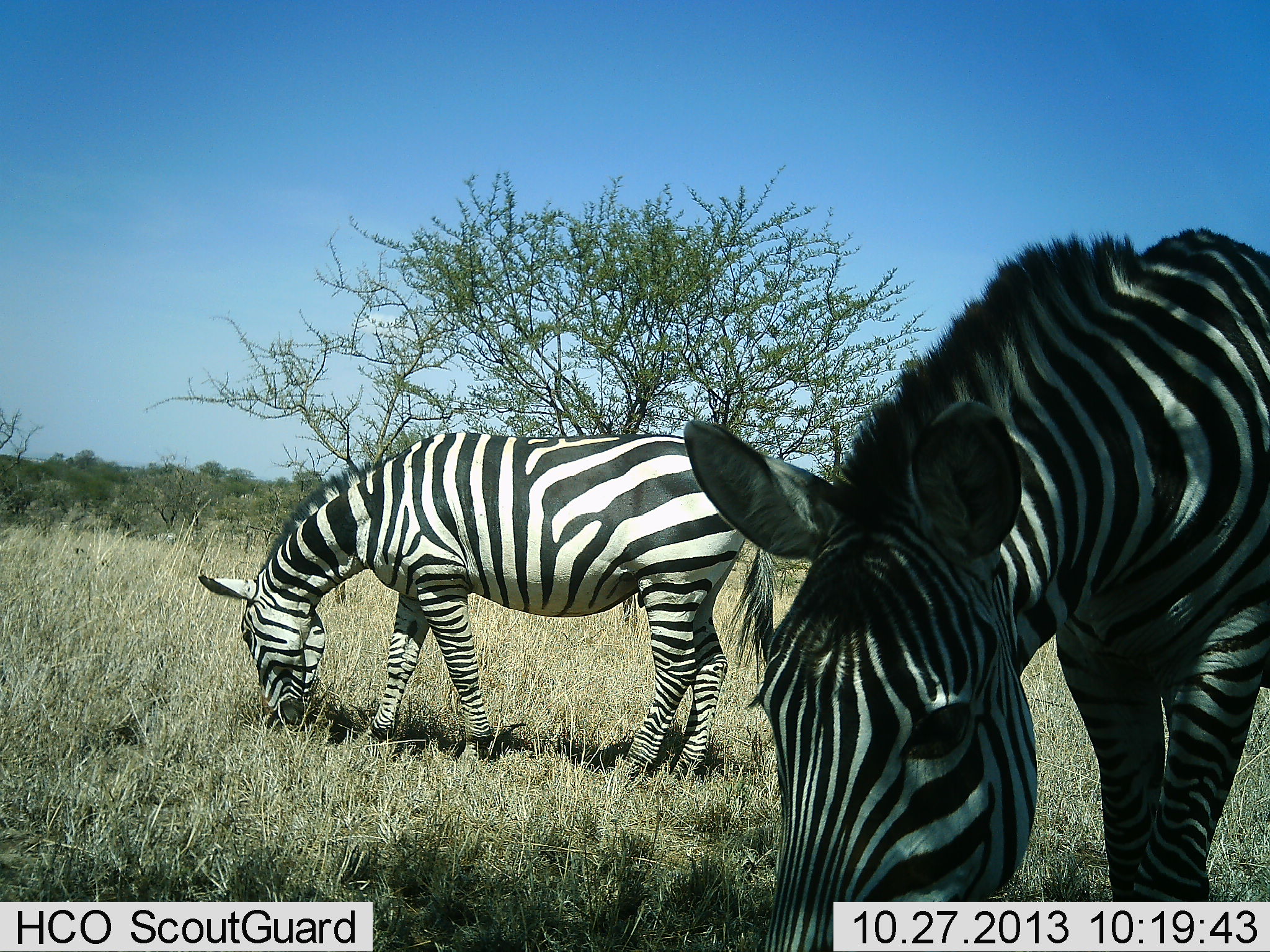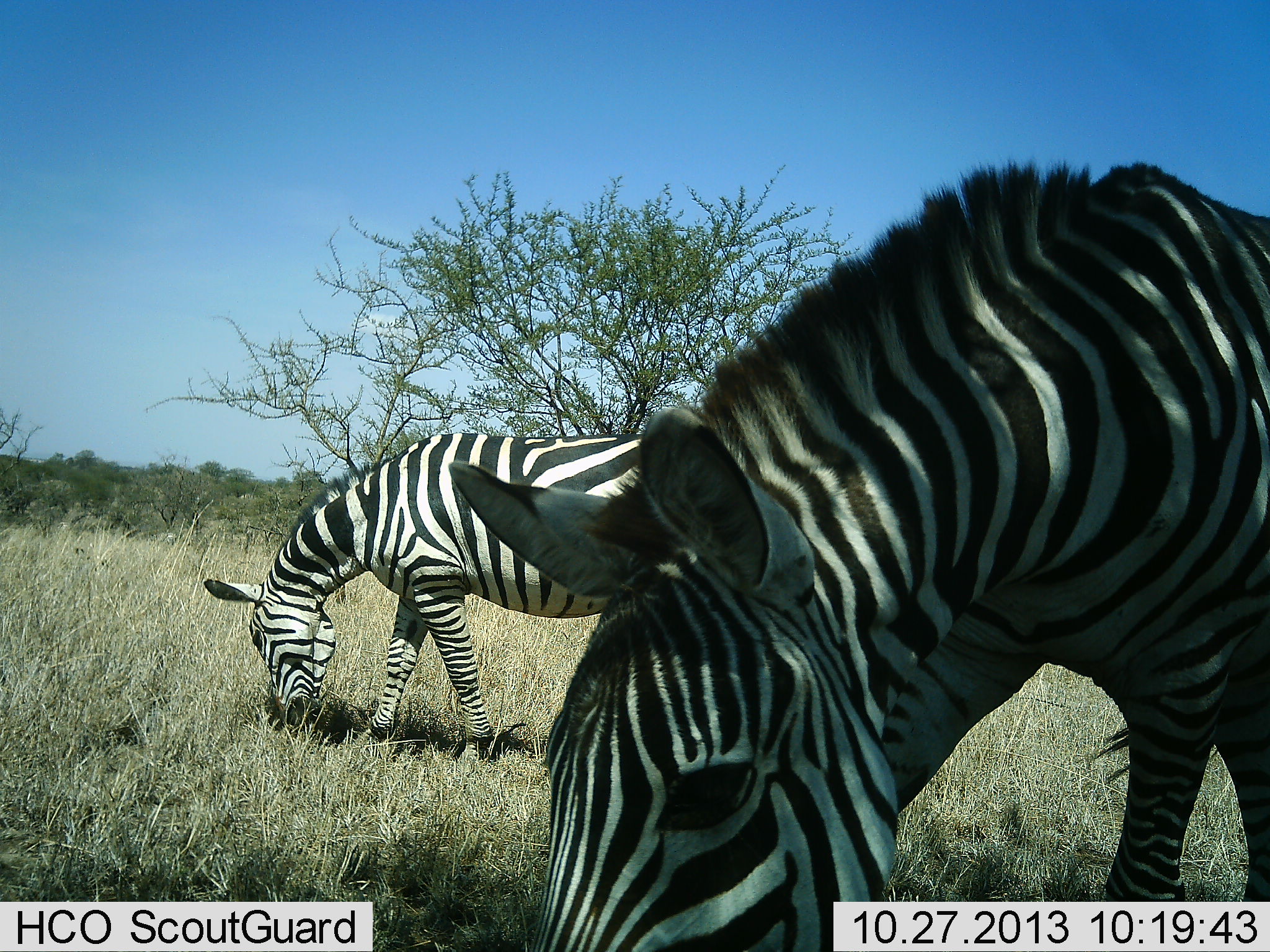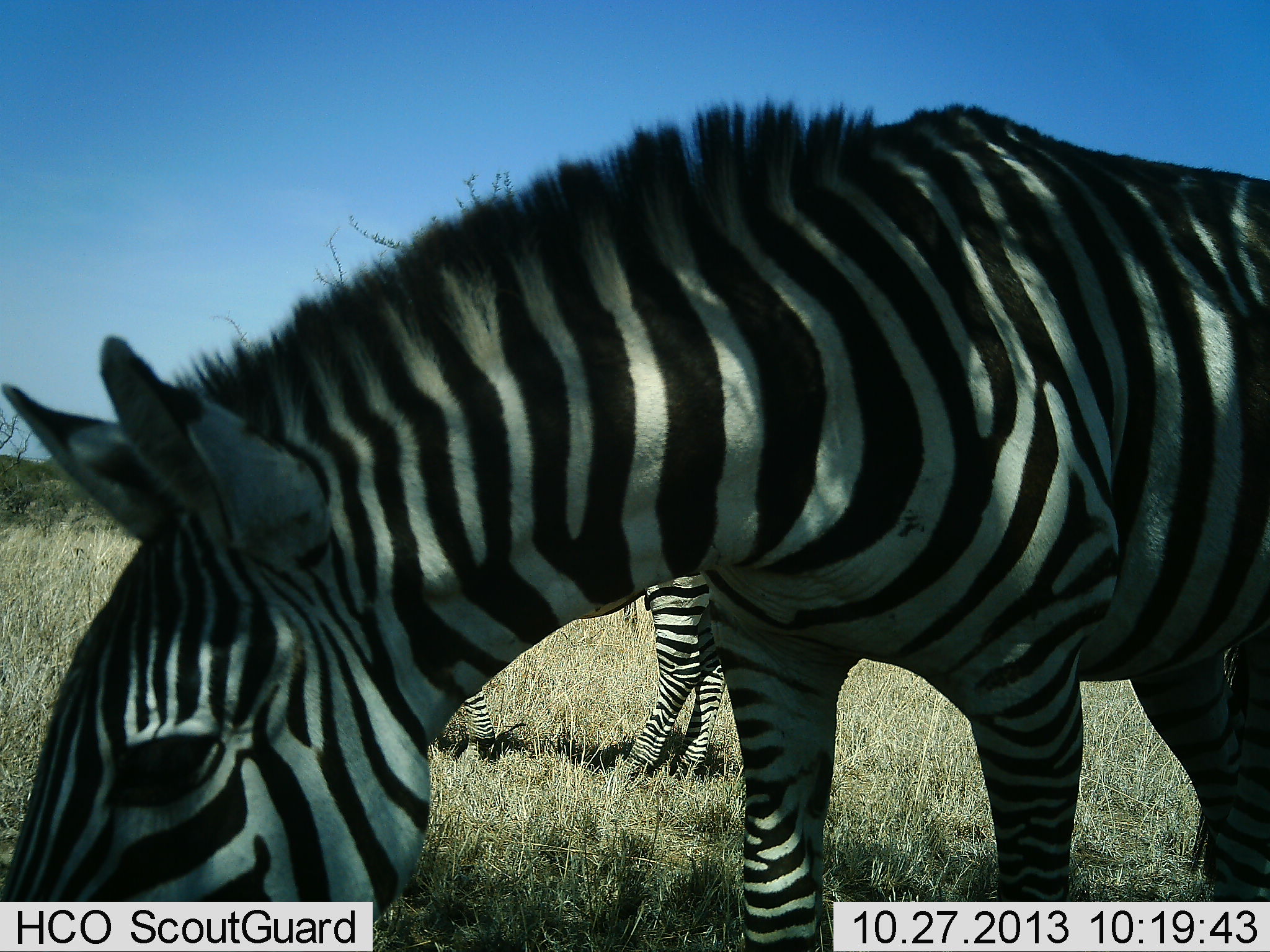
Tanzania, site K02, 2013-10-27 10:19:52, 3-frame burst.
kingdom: Animalia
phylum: Chordata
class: Mammalia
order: Perissodactyla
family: Equidae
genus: Equus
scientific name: Equus quagga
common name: plains zebra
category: zebra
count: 2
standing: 19%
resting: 0%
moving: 33%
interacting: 0%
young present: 0%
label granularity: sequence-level